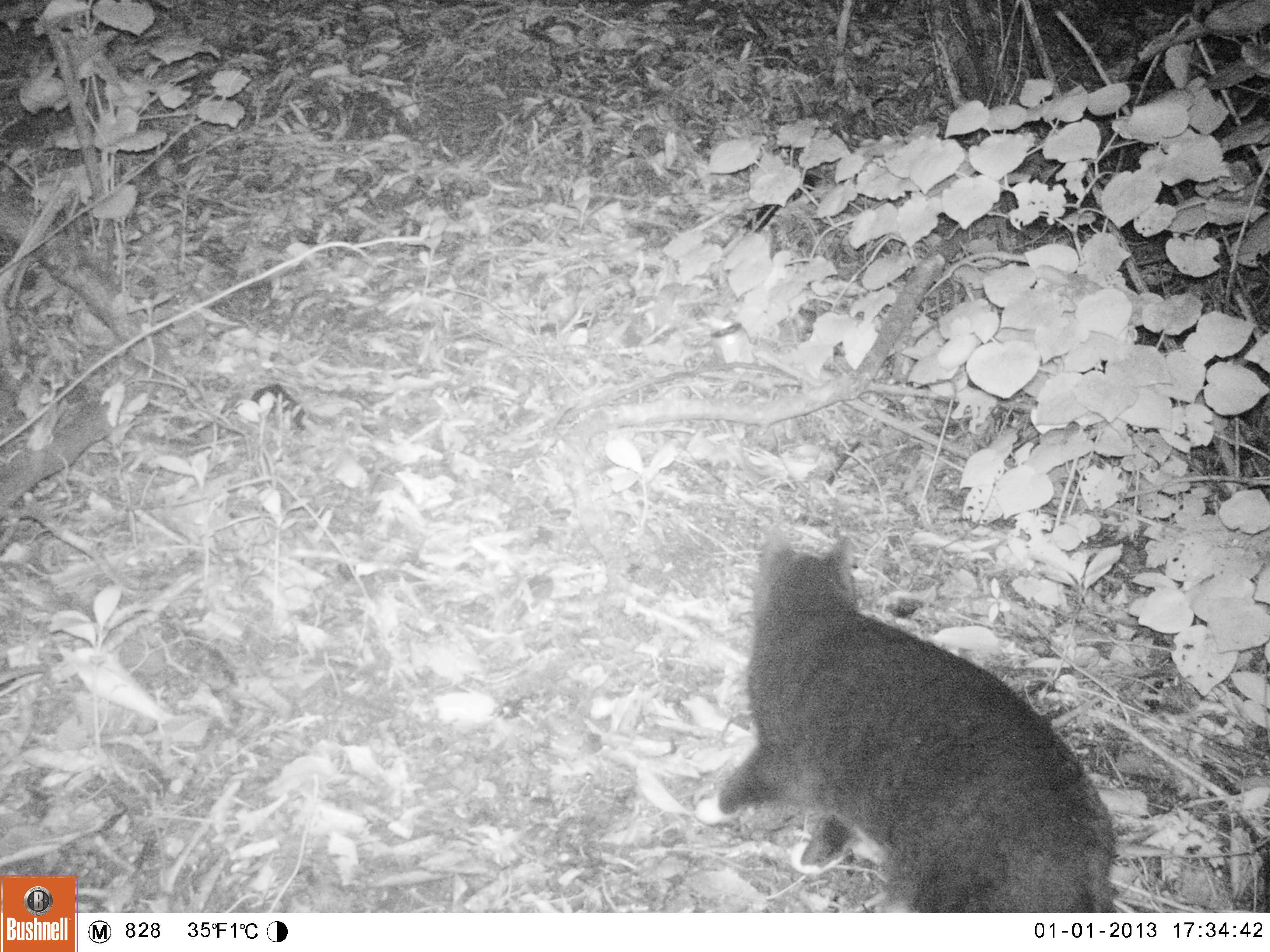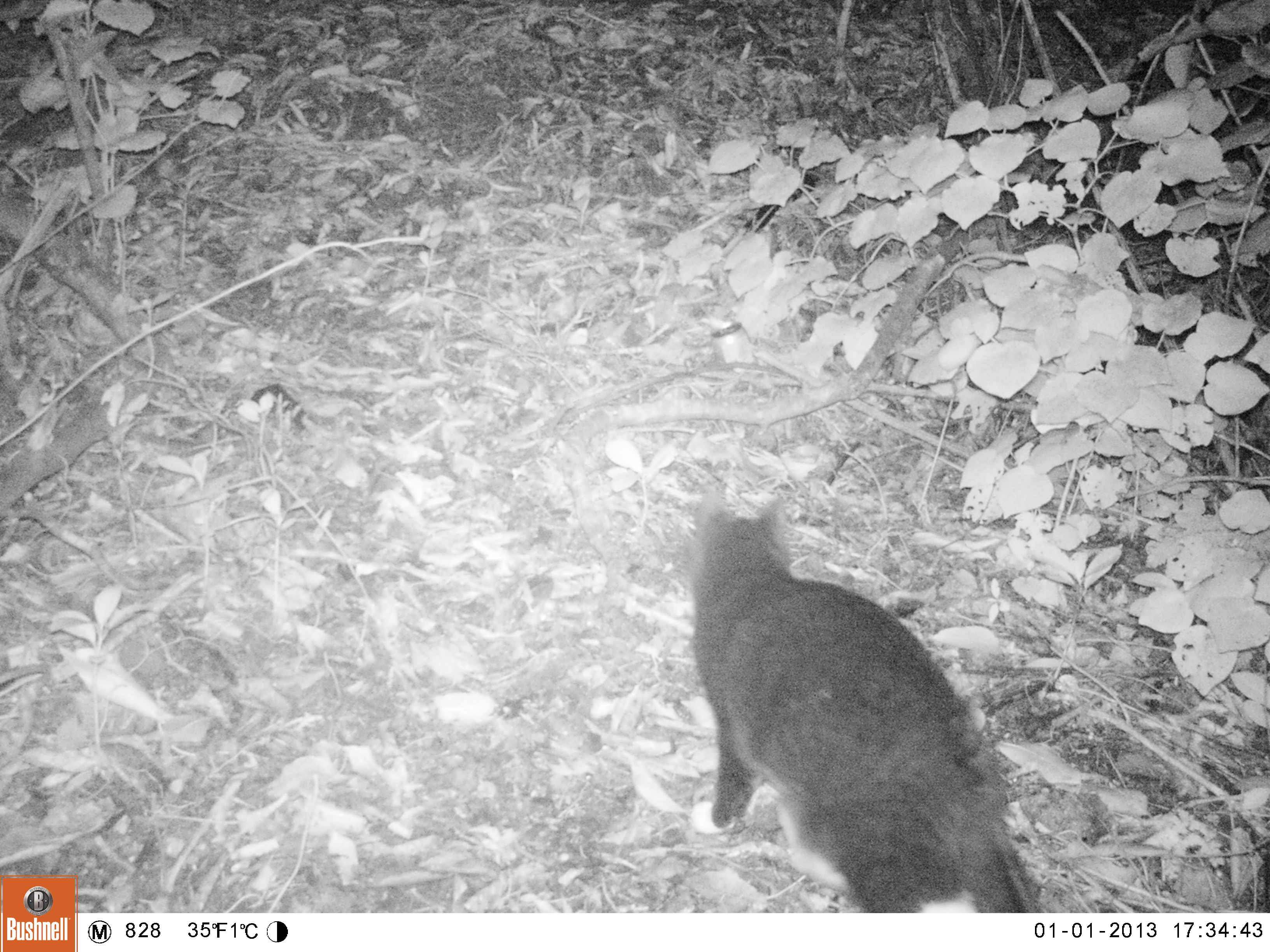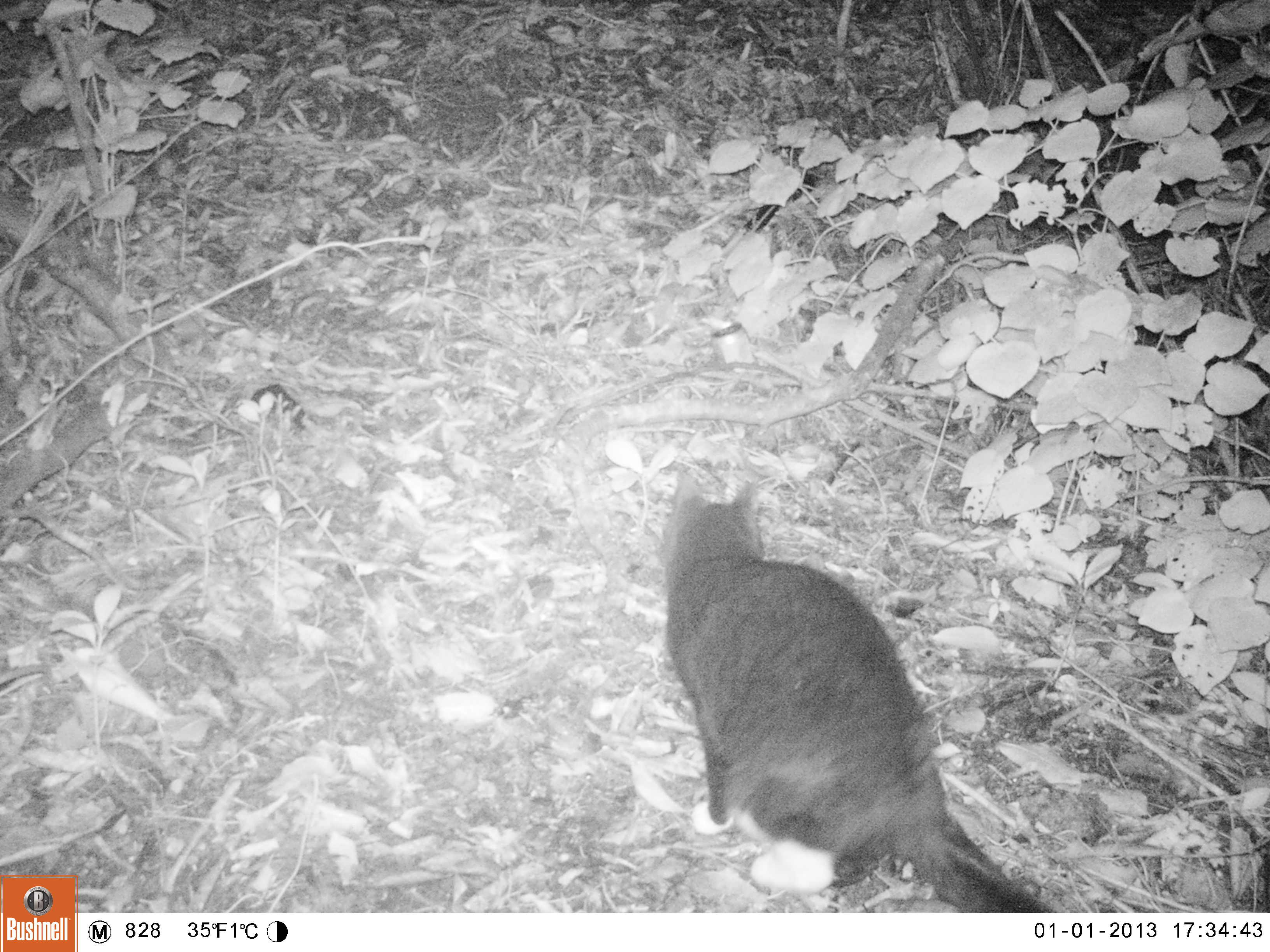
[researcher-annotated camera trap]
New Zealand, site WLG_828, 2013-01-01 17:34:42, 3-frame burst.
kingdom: Animalia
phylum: Chordata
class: Mammalia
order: Carnivora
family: Felidae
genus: Felis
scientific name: Felis catus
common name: domestic cat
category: cat